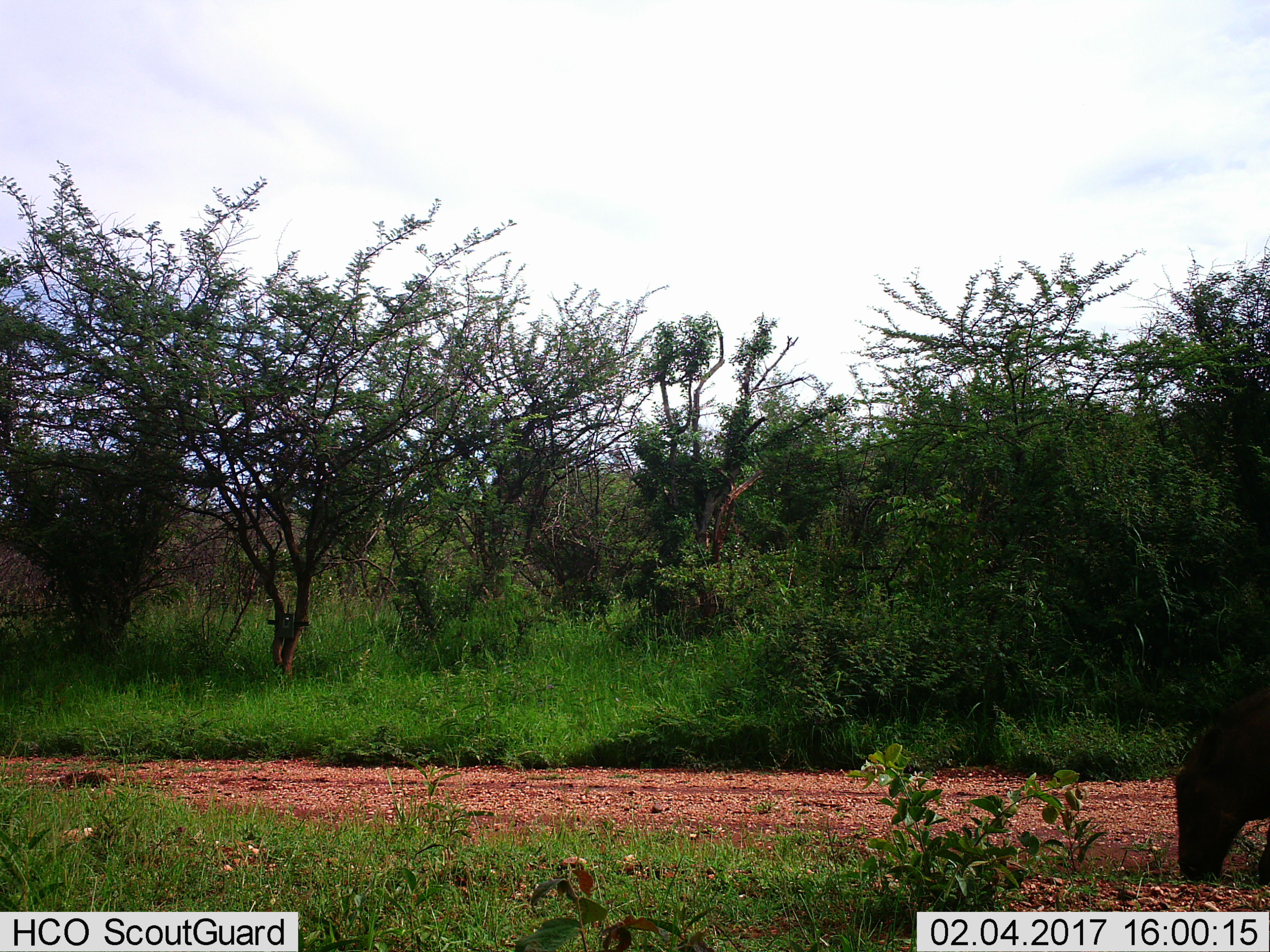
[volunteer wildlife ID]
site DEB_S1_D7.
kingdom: Animalia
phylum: Chordata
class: Mammalia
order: Artiodactyla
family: Suidae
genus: Phacochoerus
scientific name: Phacochoerus africanus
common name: warthog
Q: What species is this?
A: Warthog (Phacochoerus africanus).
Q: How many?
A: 1.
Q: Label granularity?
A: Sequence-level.